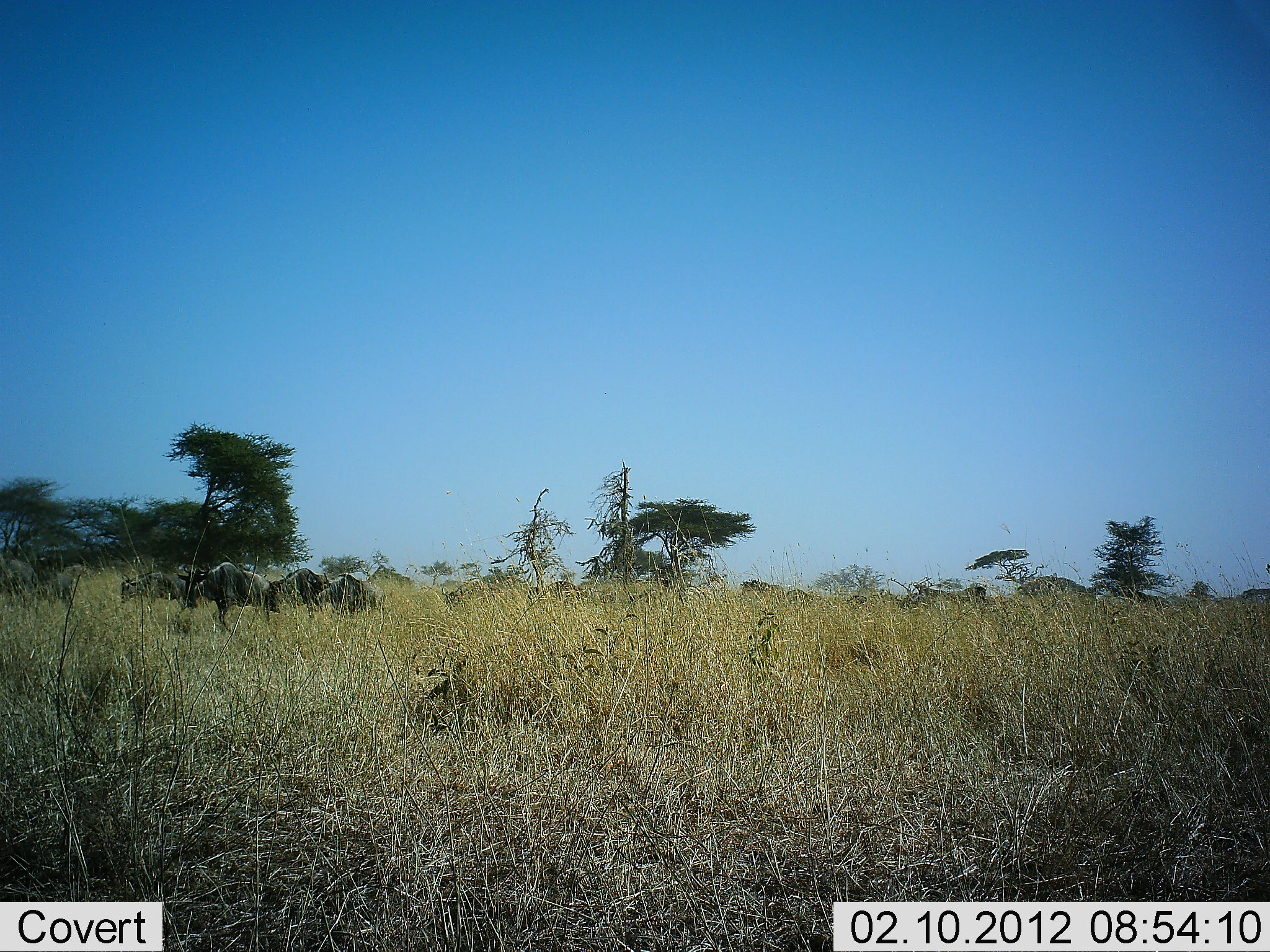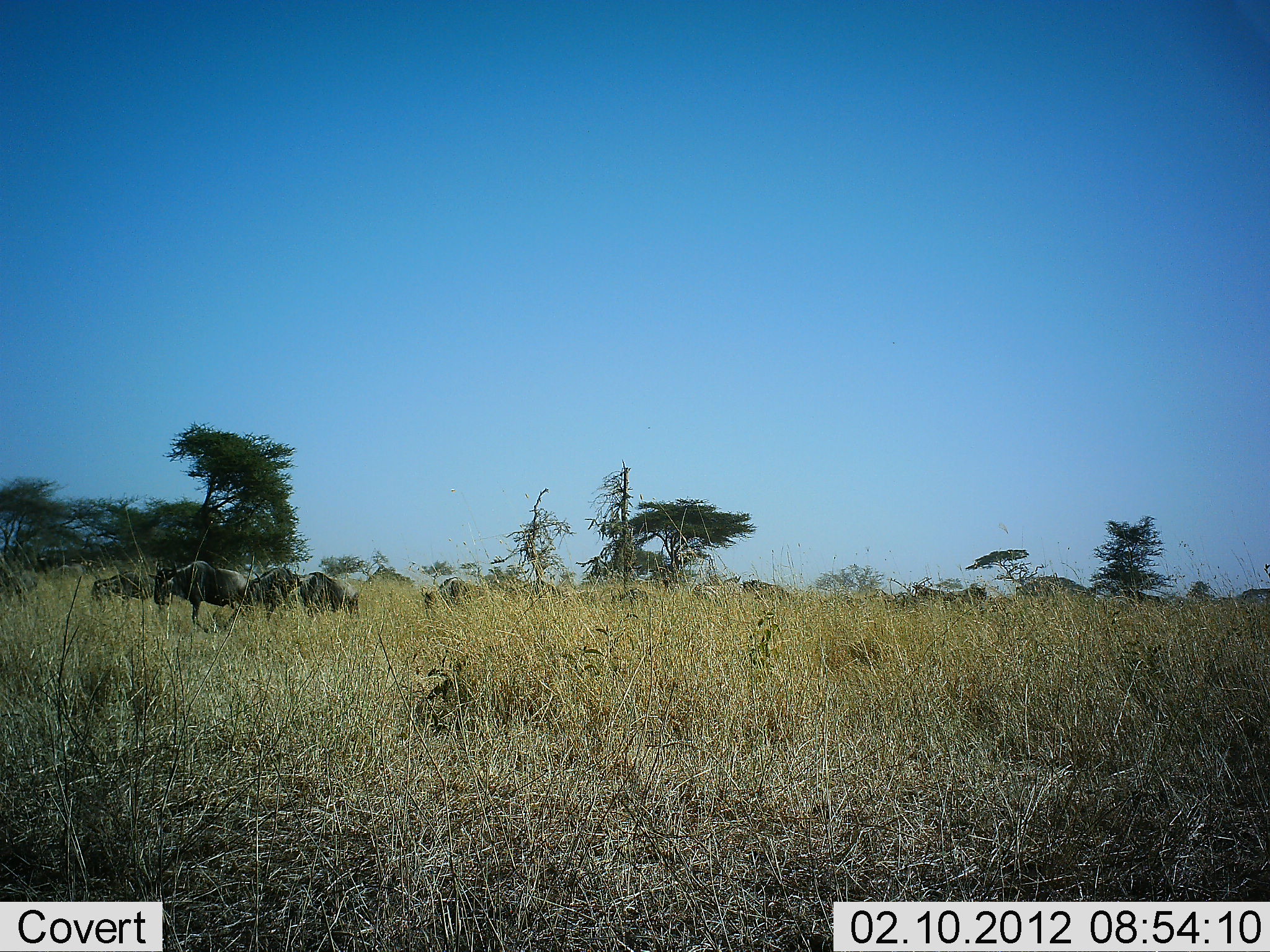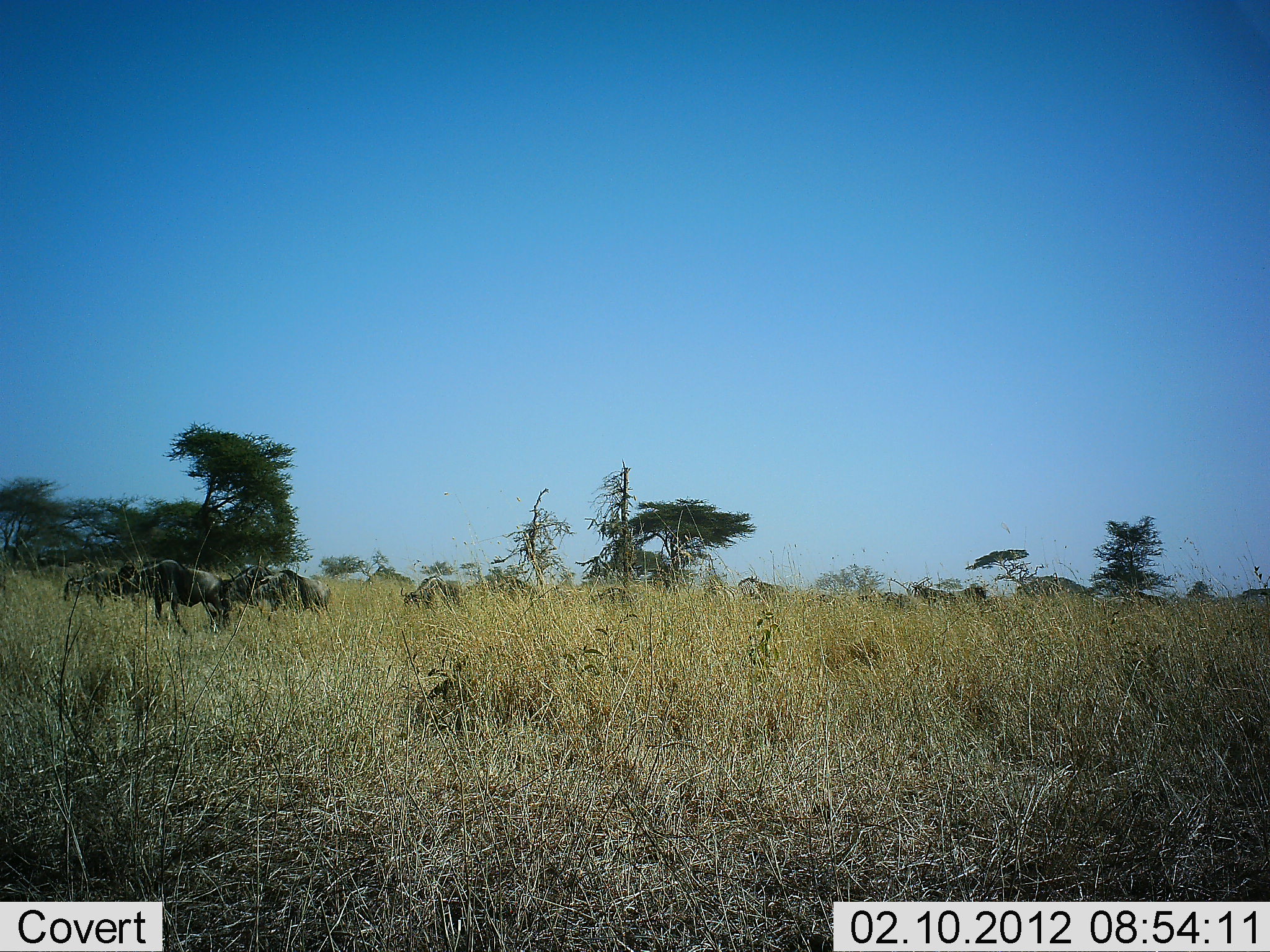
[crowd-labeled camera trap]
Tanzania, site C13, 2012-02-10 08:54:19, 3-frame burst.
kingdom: Animalia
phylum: Chordata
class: Mammalia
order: Artiodactyla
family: Bovidae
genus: Connochaetes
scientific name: Connochaetes taurinus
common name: blue wildebeest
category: wildebeest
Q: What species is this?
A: Wildebeest (blue wildebeest) (Connochaetes taurinus).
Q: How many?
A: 11-50.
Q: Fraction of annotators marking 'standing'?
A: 8%.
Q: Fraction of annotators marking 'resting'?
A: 0%.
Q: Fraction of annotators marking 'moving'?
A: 92%.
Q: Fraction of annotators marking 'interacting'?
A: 0%.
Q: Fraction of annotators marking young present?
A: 0%.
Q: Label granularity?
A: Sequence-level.